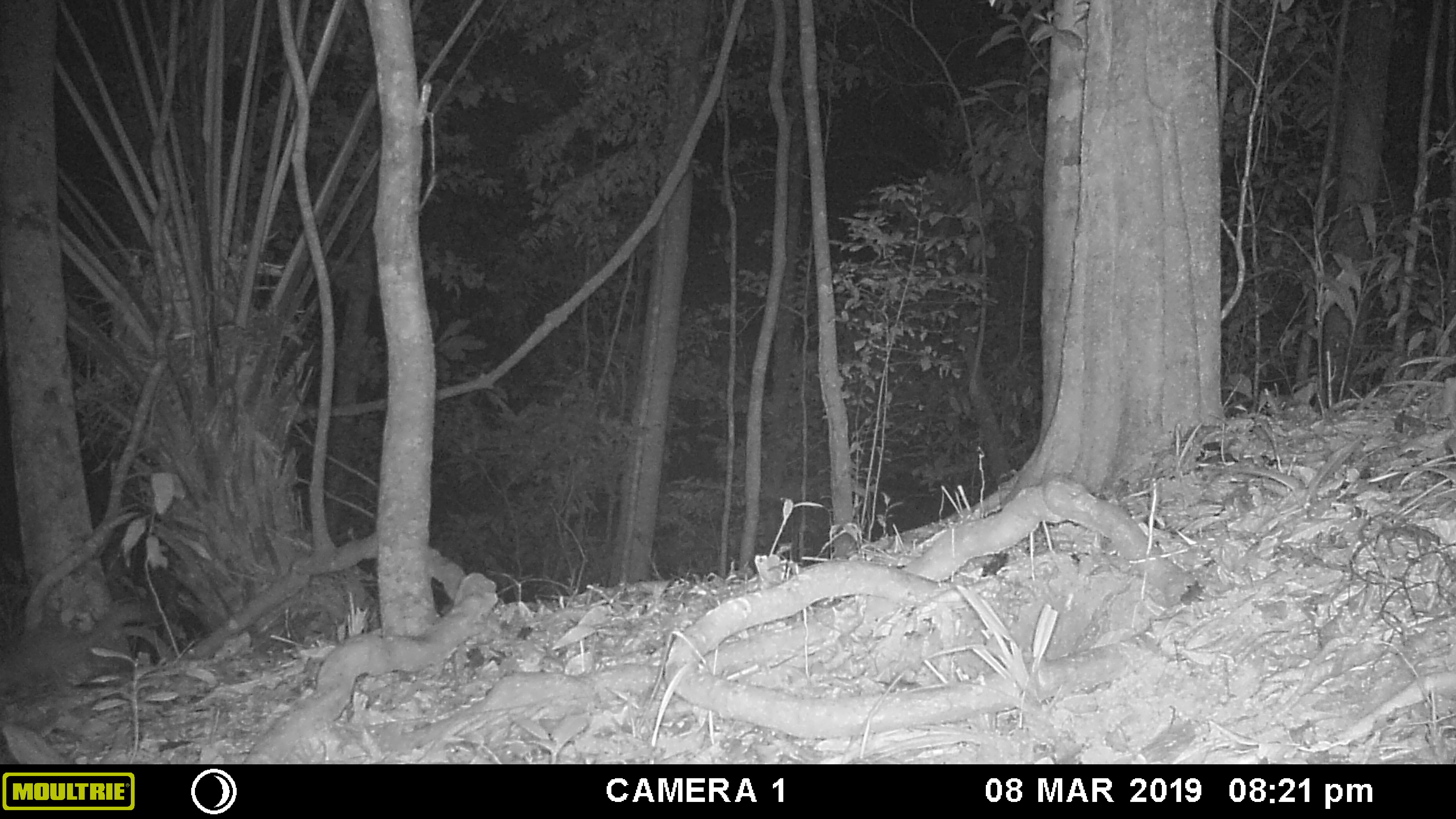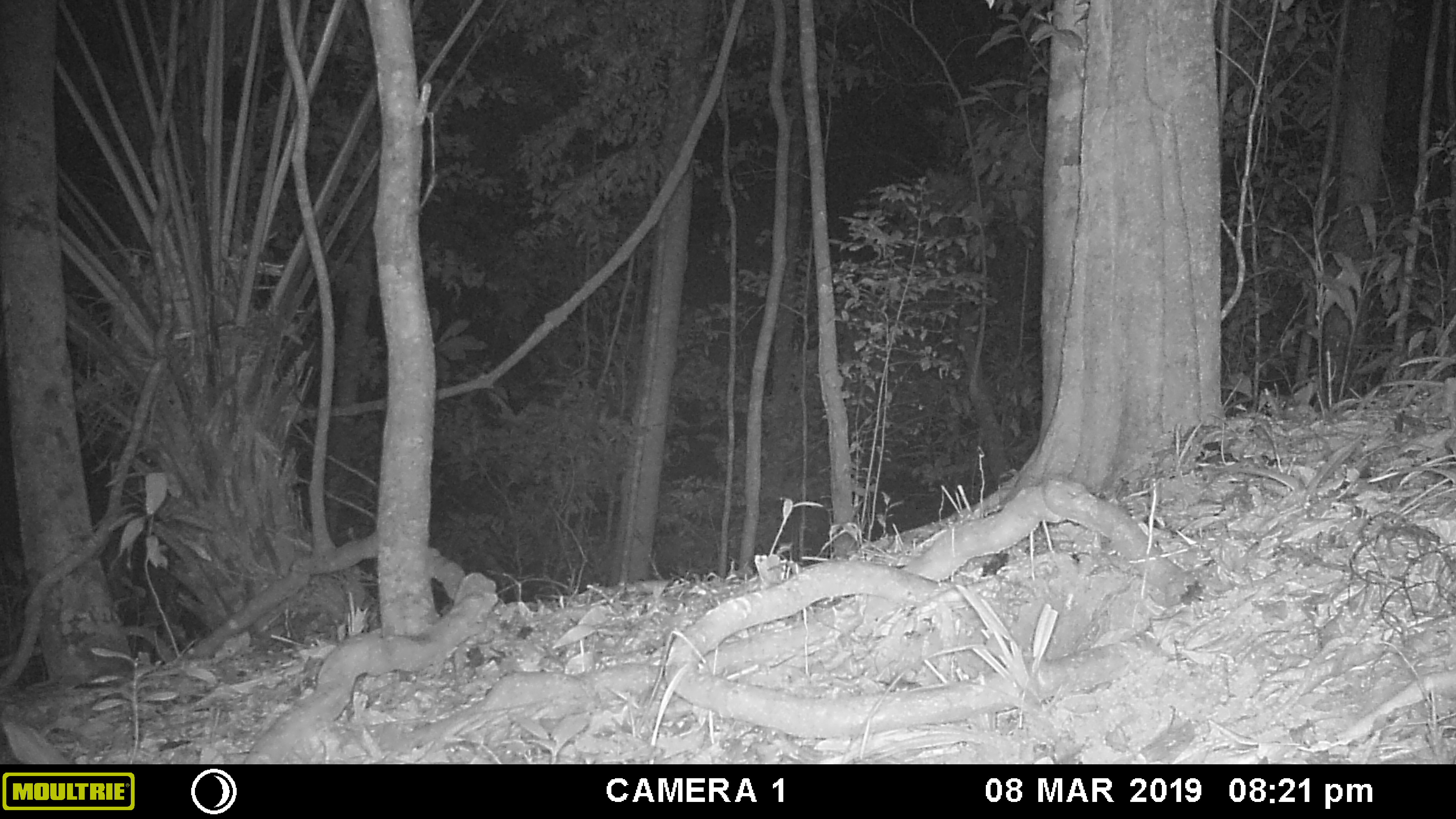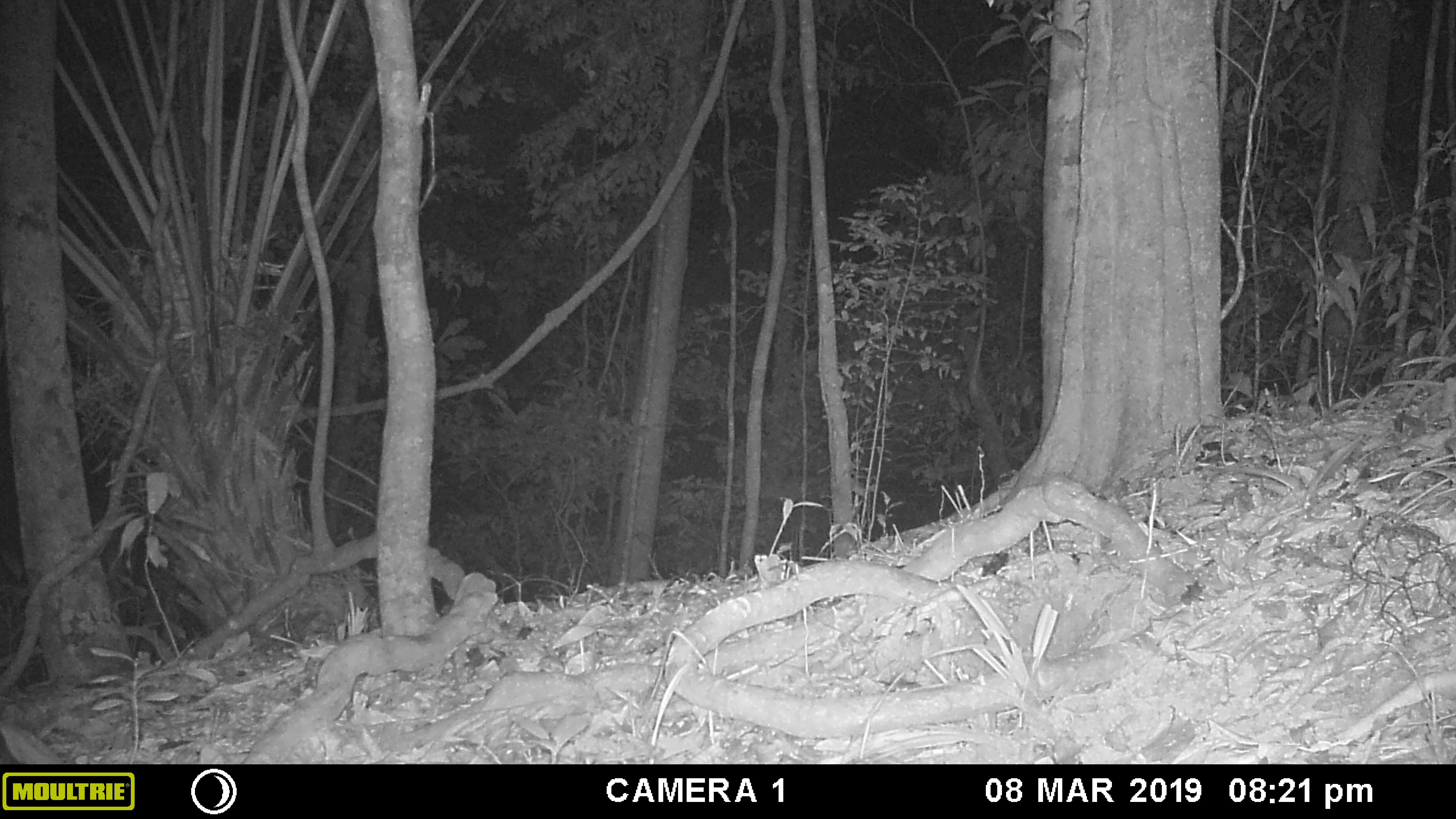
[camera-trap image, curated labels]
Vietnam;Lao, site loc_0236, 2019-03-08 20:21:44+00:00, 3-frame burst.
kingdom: Animalia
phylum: Chordata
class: Mammalia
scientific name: Mammalia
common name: mammal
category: unidentified small mammal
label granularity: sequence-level